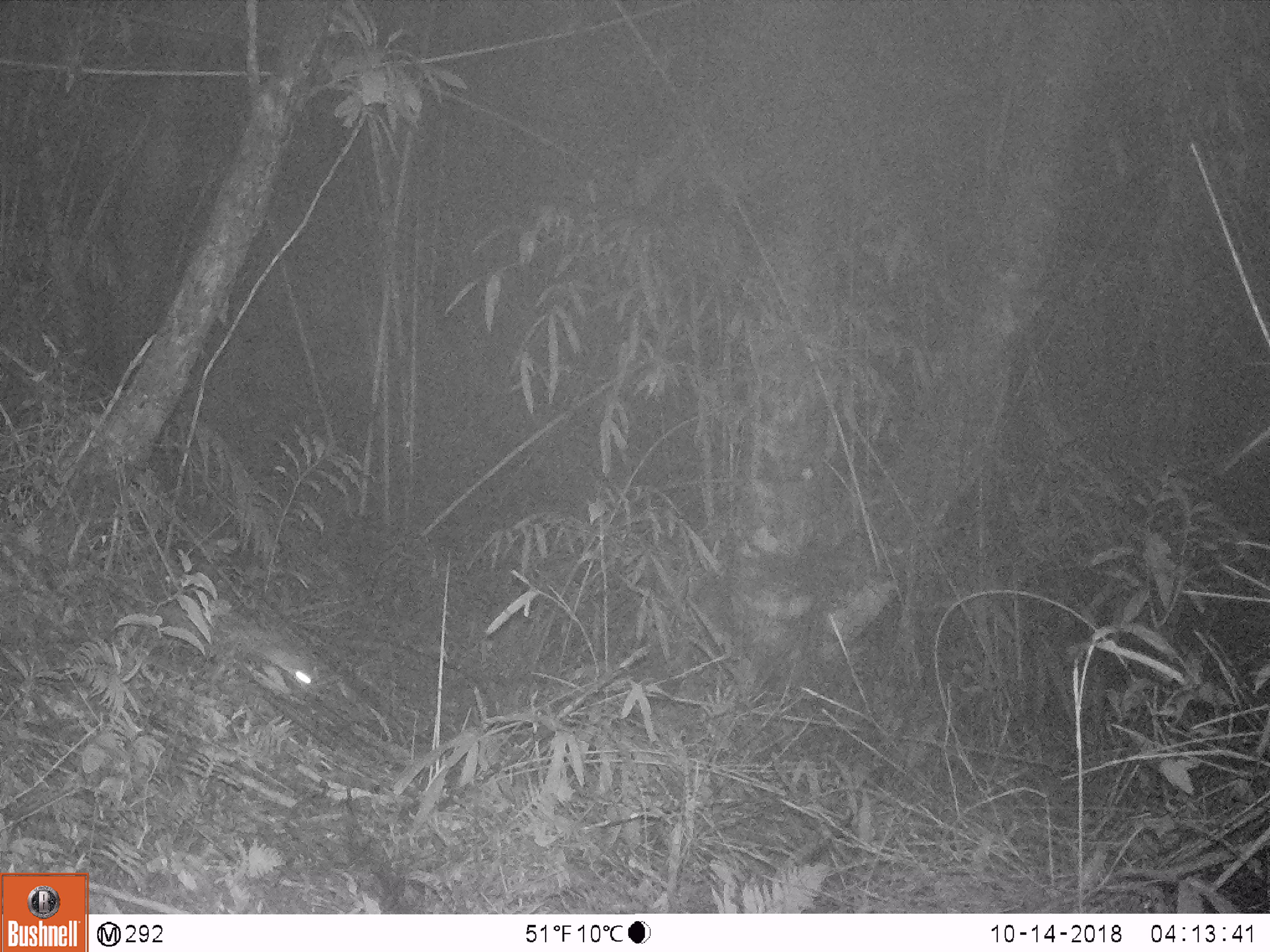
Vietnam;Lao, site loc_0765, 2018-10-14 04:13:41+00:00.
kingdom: Animalia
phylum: Chordata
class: Mammalia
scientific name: Mammalia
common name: mammal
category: unidentified small mammal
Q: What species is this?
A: Unidentified small mammal (mammal) (Mammalia).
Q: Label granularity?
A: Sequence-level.